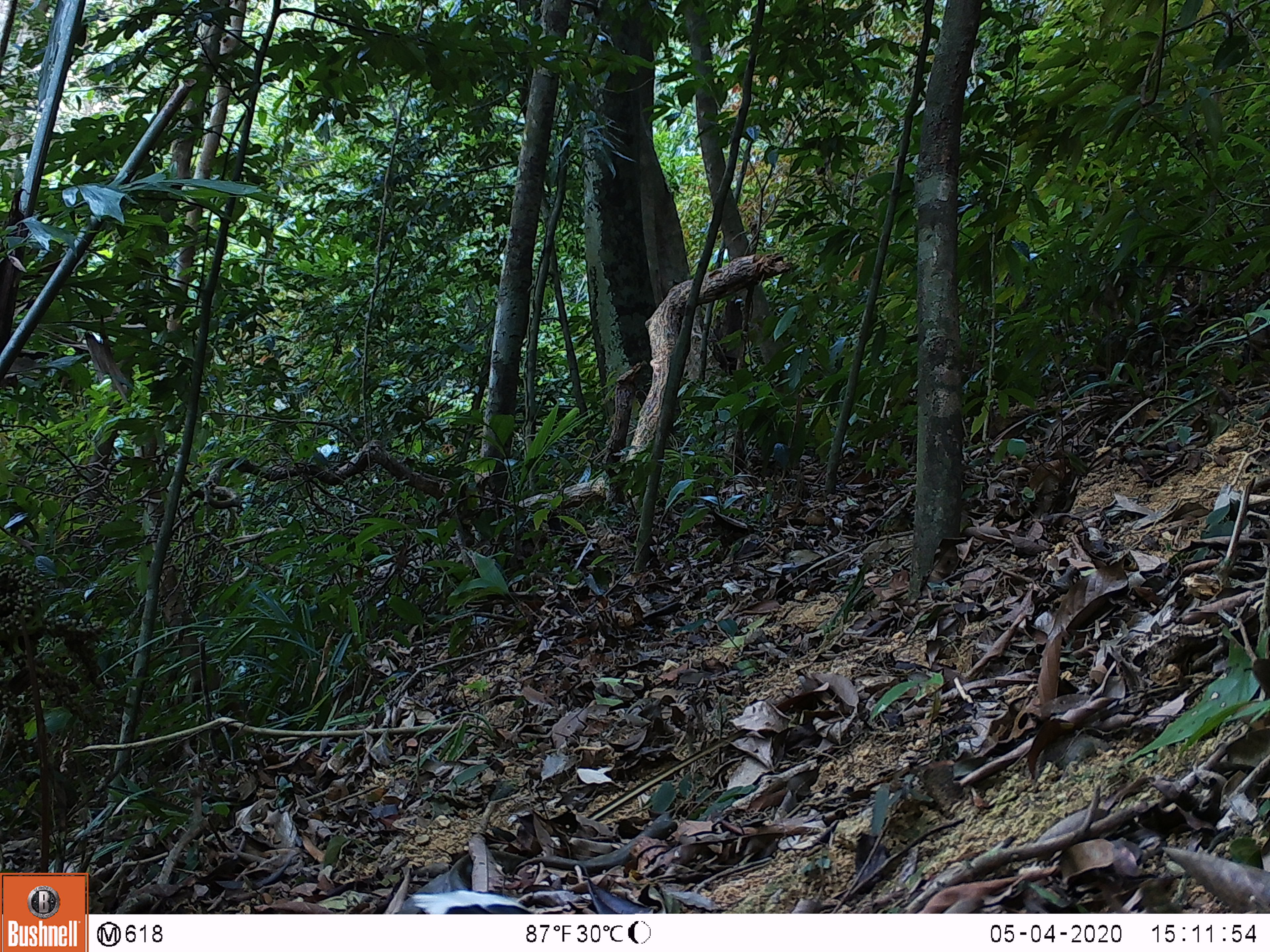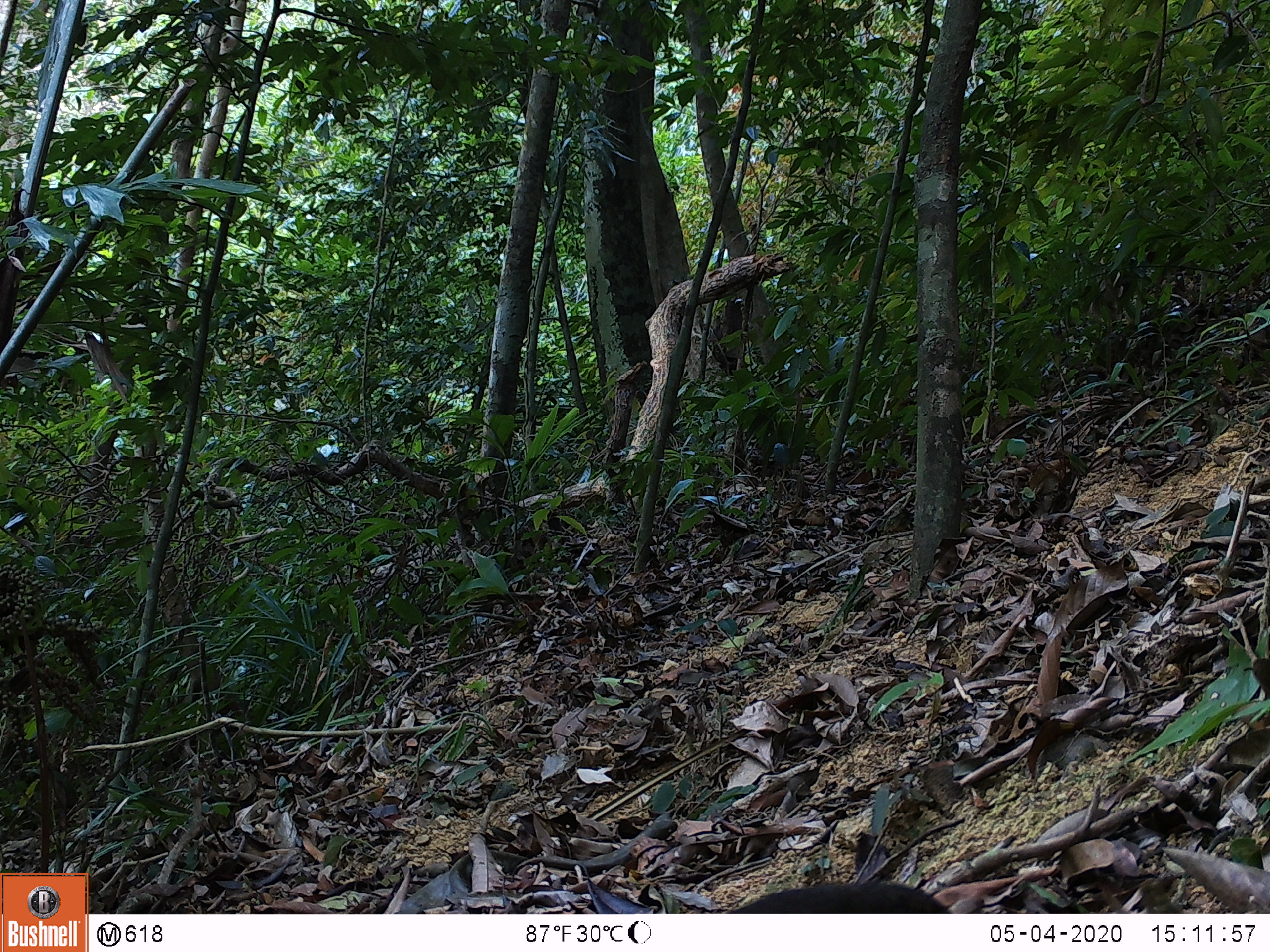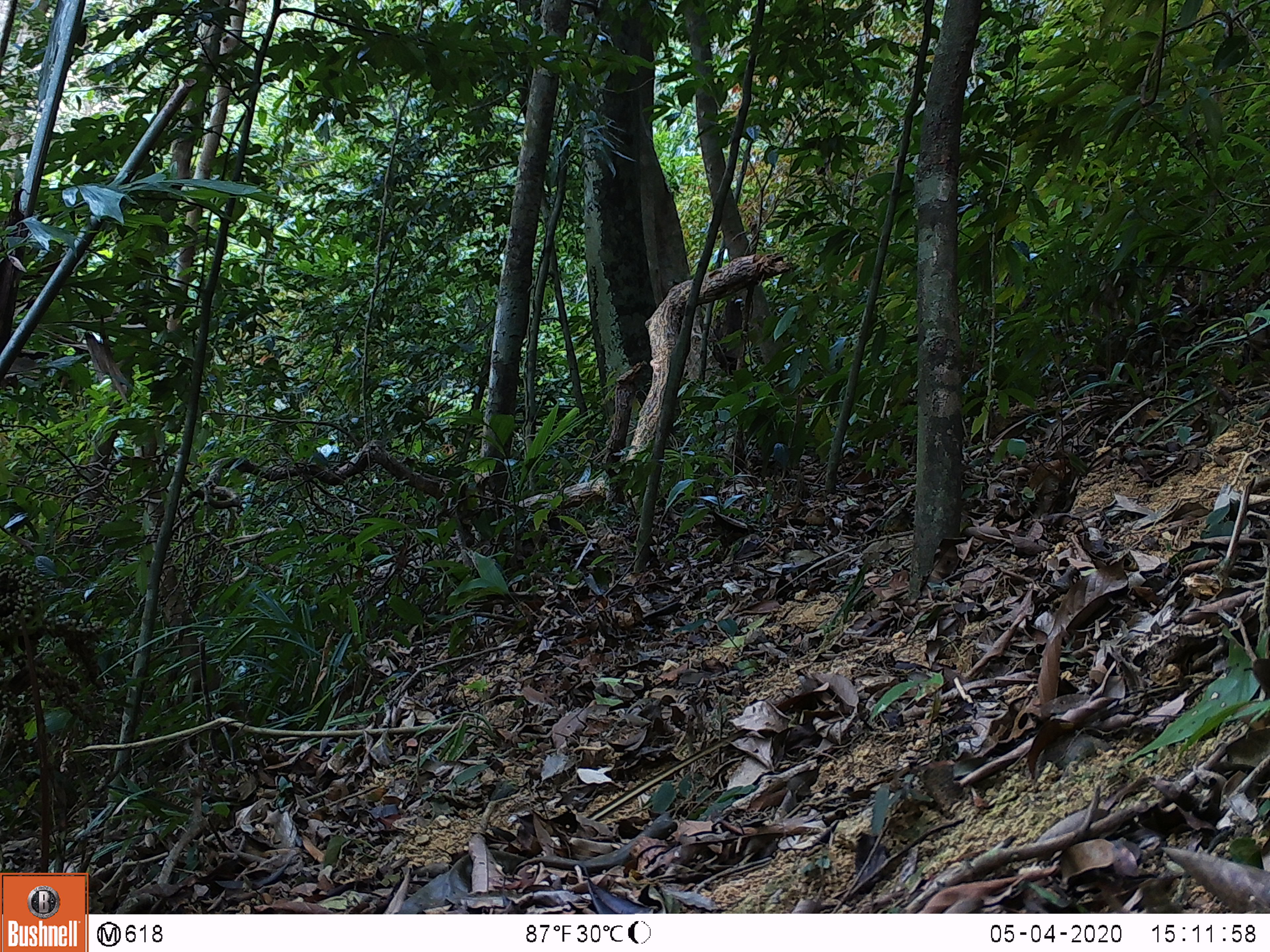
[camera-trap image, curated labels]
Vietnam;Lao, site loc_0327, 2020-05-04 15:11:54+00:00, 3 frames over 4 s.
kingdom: Animalia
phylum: Chordata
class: Aves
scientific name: Aves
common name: bird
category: unidentified bird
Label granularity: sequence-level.